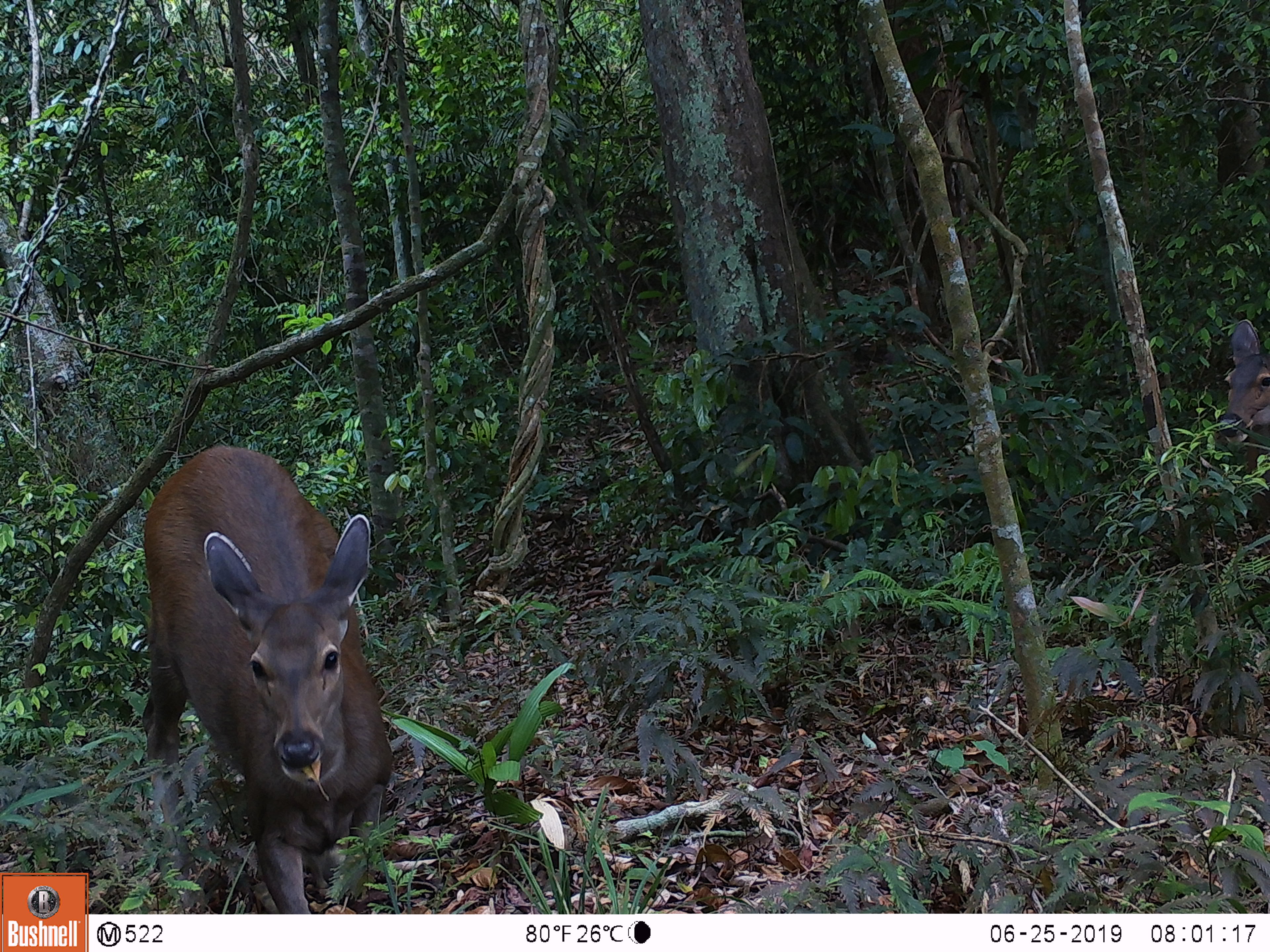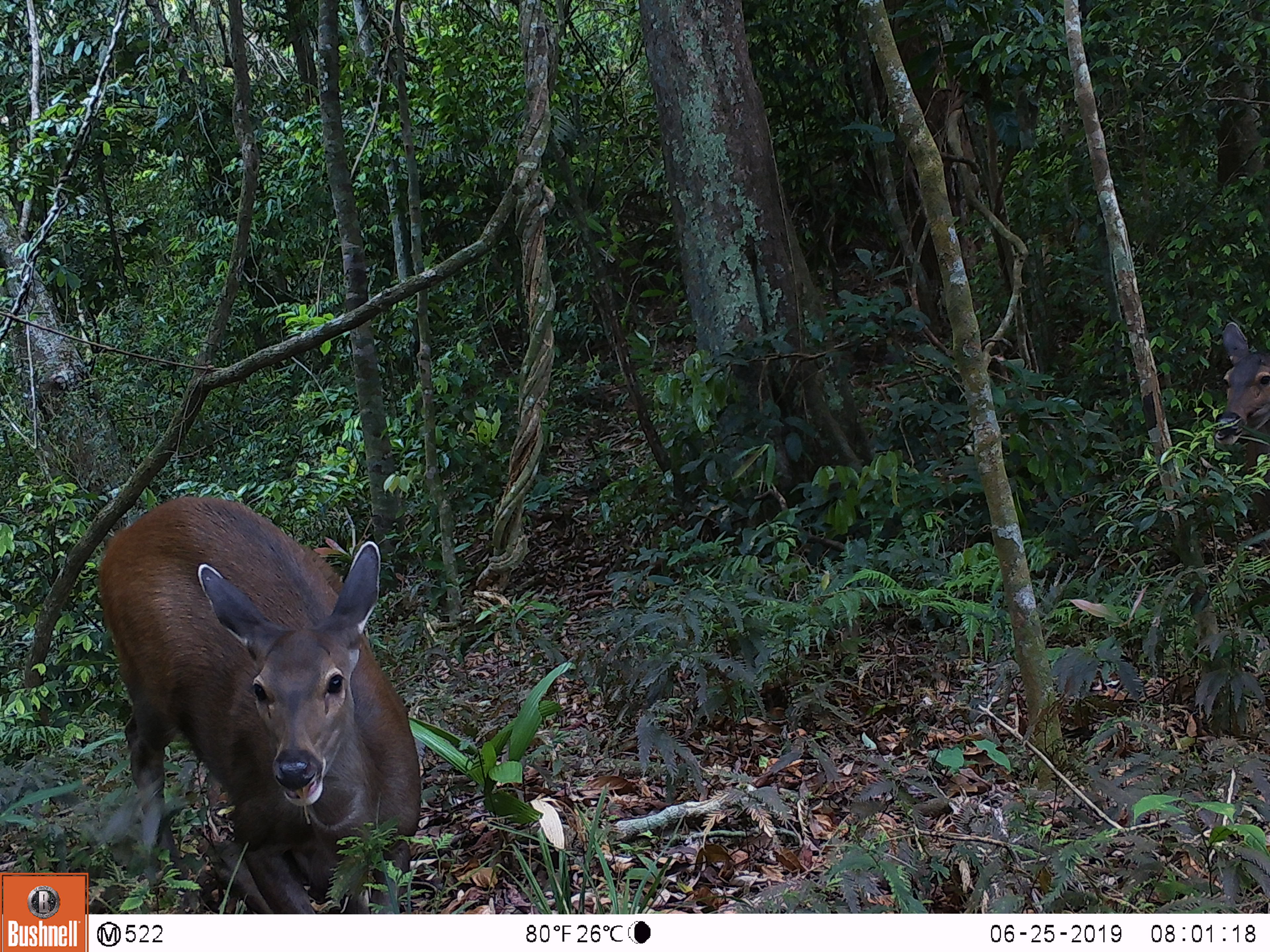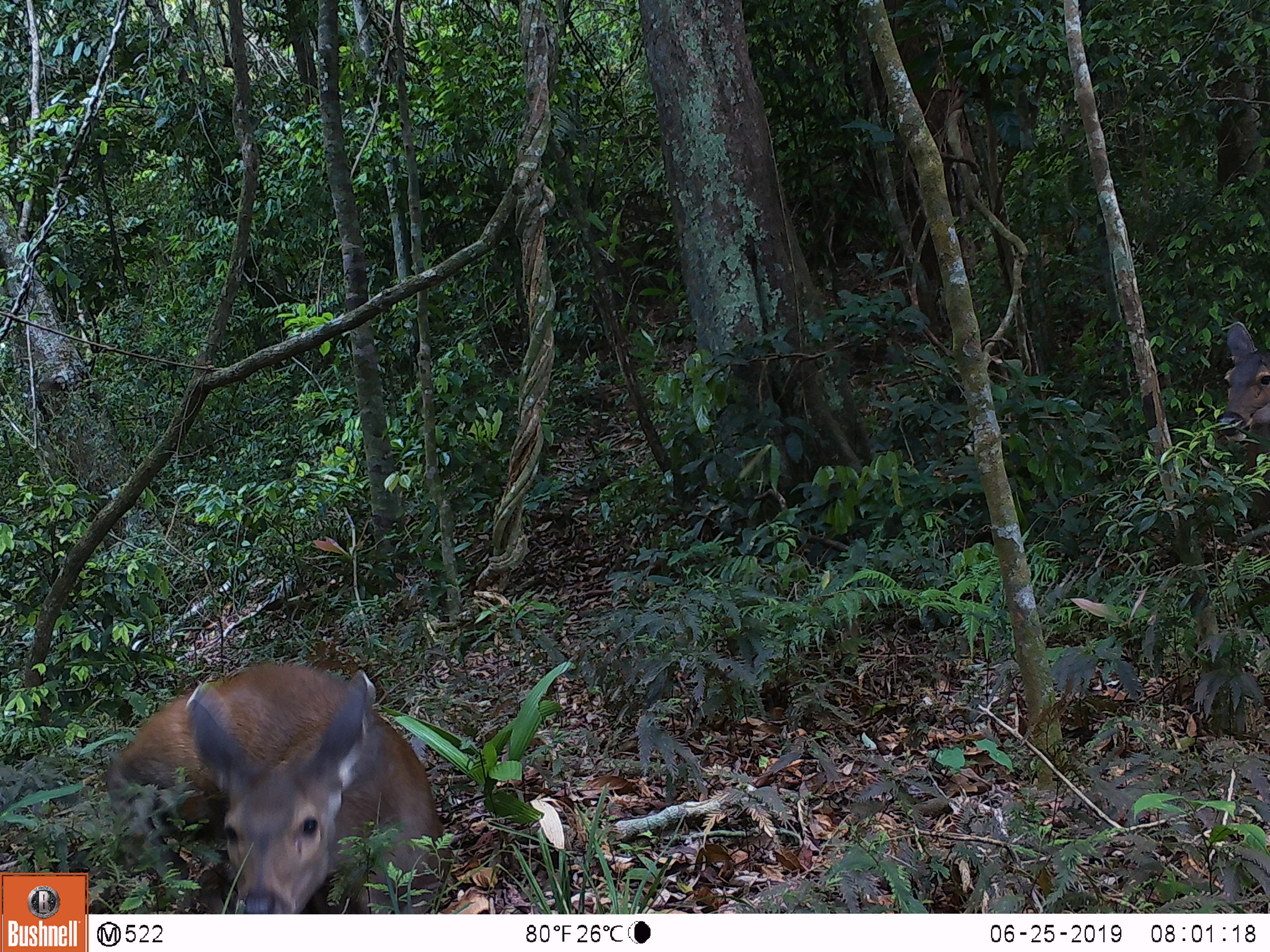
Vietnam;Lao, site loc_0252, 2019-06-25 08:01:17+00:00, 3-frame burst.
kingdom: Animalia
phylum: Chordata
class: Mammalia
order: Artiodactyla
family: Cervidae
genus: Rusa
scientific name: Rusa unicolor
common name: sambar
Sambar (Rusa unicolor). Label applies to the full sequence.